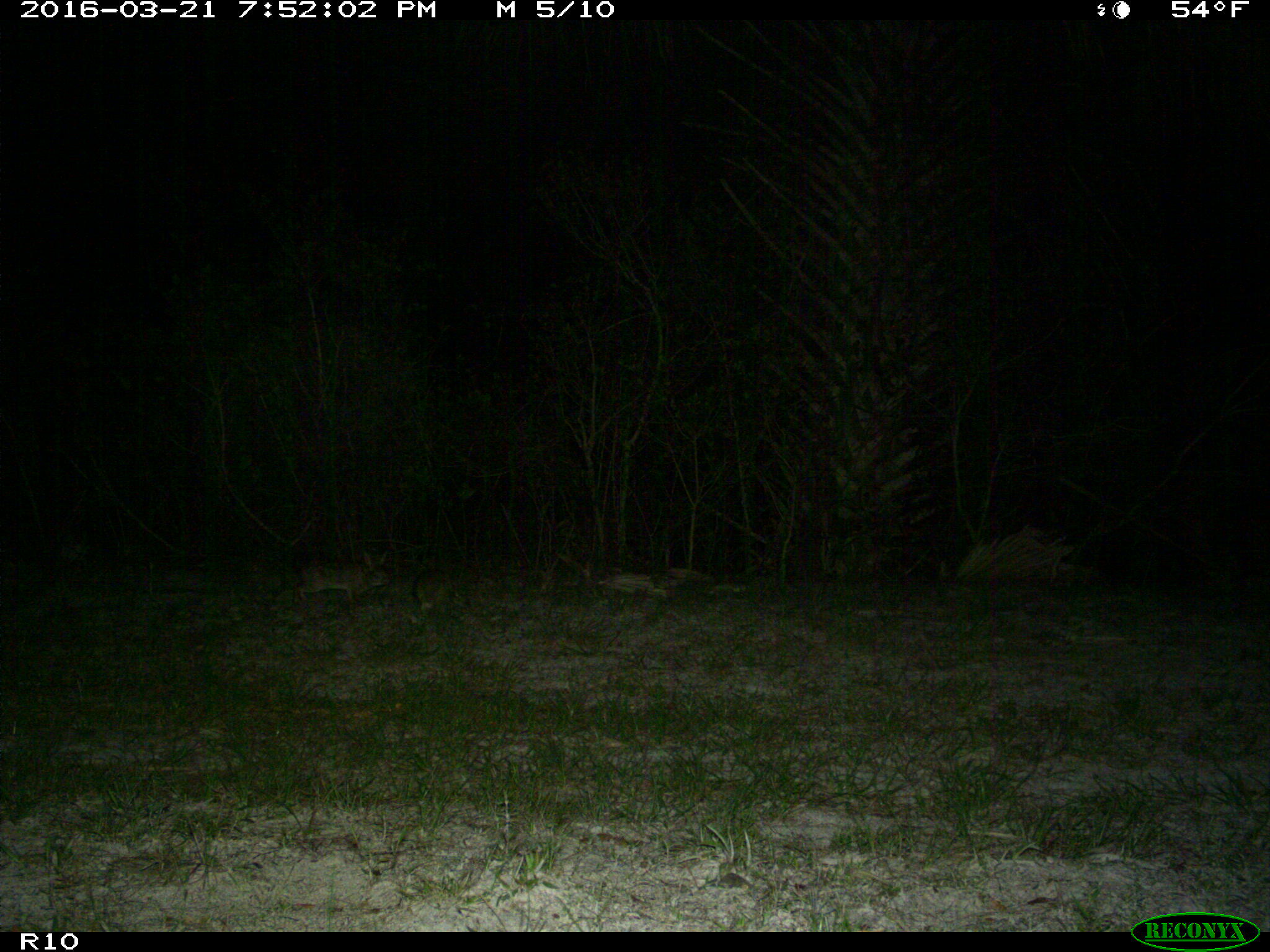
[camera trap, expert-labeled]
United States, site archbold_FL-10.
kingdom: Animalia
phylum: Chordata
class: Mammalia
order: Lagomorpha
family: Leporidae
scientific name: Leporidae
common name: rabbits and hares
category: unidentified rabbit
Unidentified rabbit (rabbits and hares) (Leporidae).